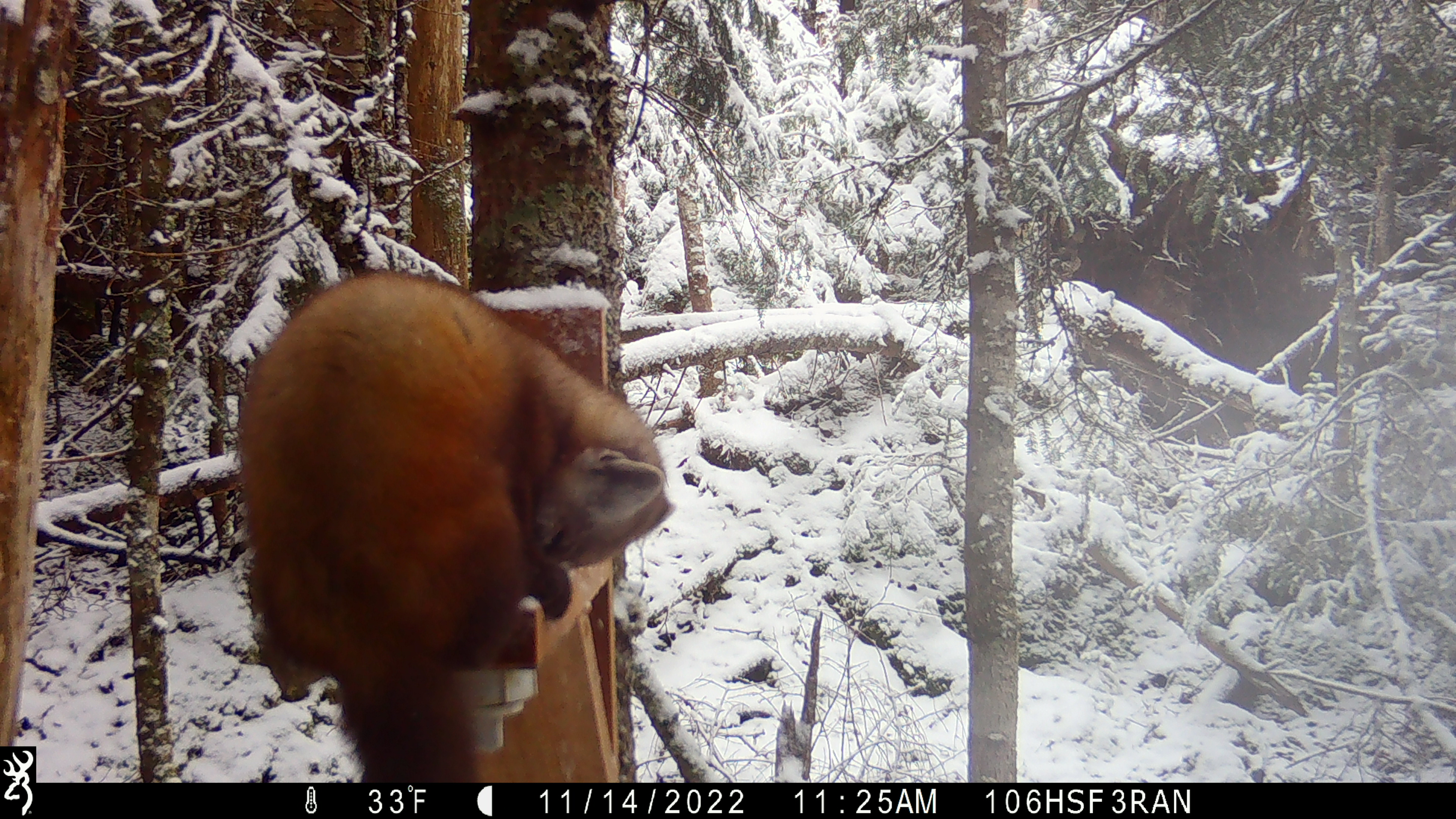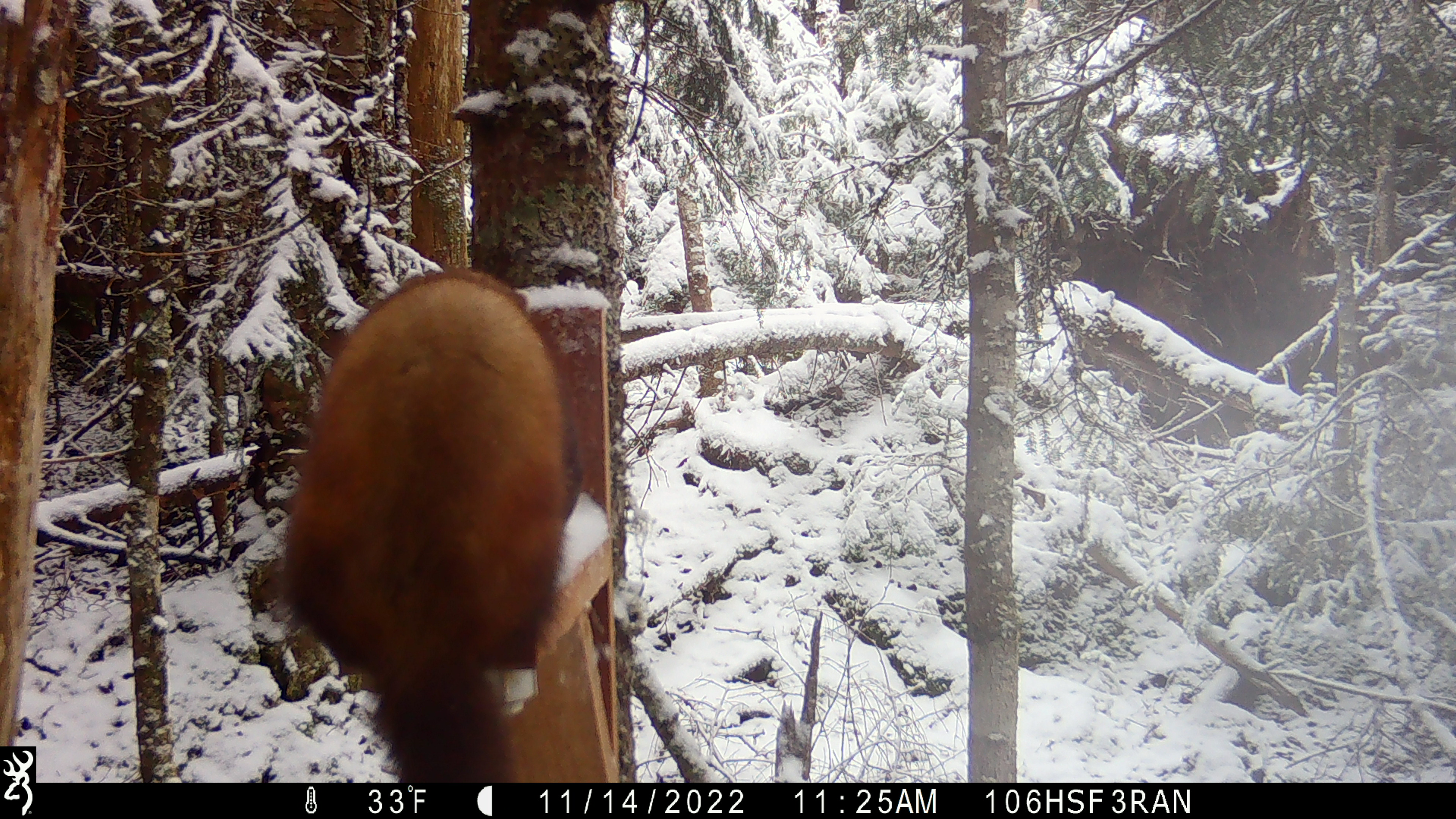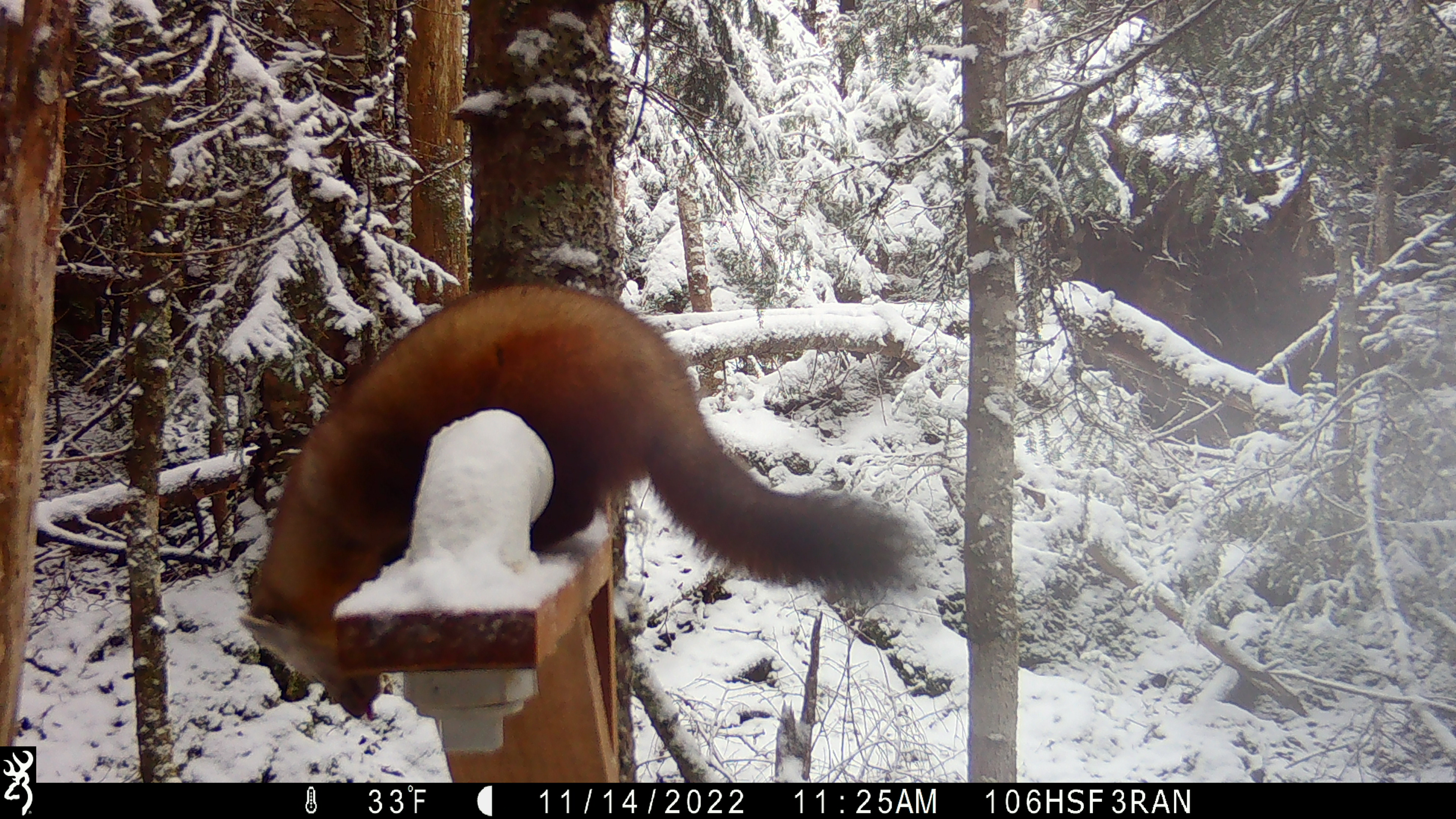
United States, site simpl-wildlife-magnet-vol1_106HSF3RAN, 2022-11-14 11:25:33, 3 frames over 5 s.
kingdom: Animalia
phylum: Chordata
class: Mammalia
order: Carnivora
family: Mustelidae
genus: Martes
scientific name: Martes americana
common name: american marten